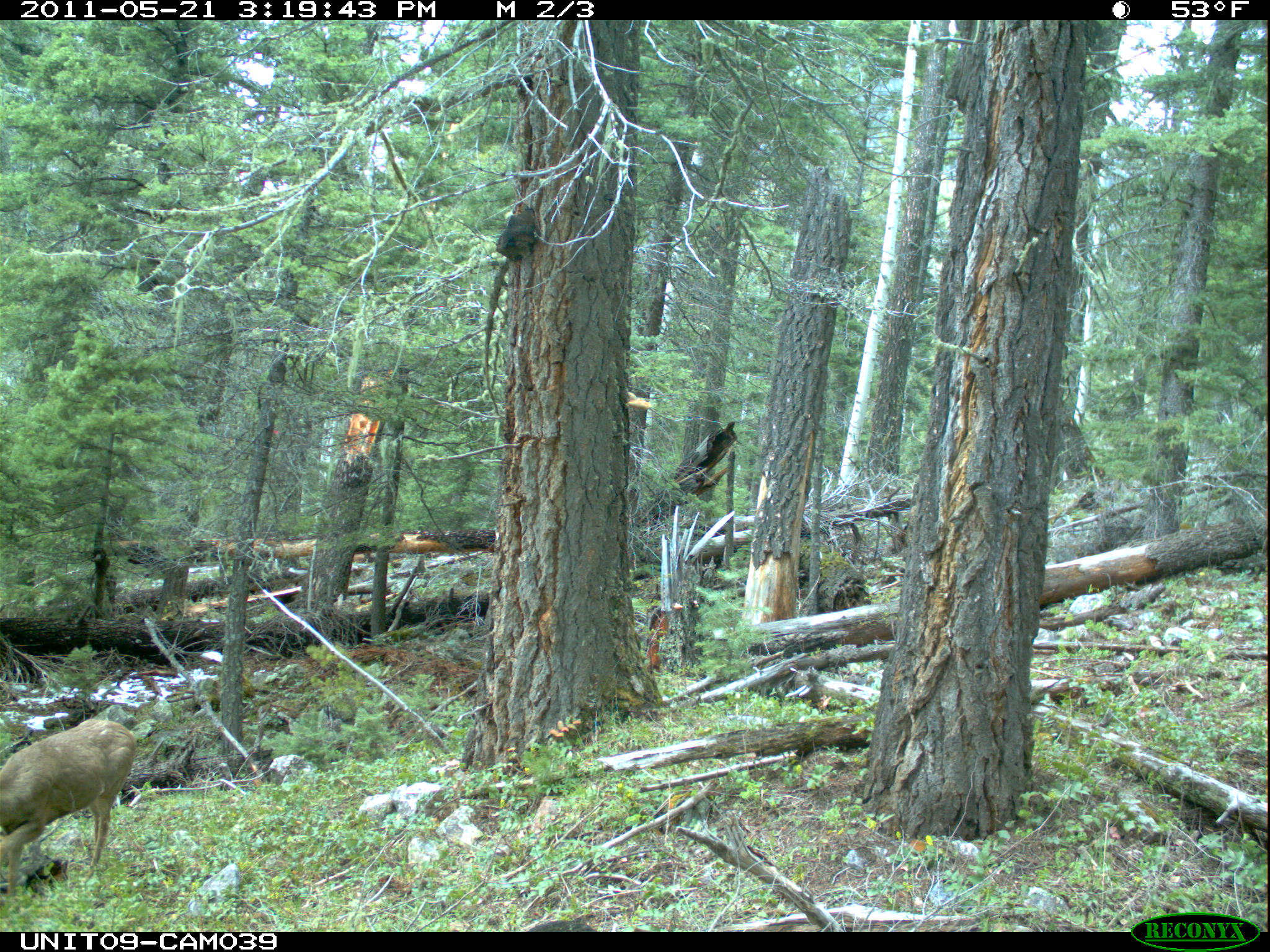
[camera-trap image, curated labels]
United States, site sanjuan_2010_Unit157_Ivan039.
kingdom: Animalia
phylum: Chordata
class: Mammalia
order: Artiodactyla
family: Cervidae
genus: Odocoileus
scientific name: Odocoileus hemionus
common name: mule deer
Odocoileus hemionus (mule deer).